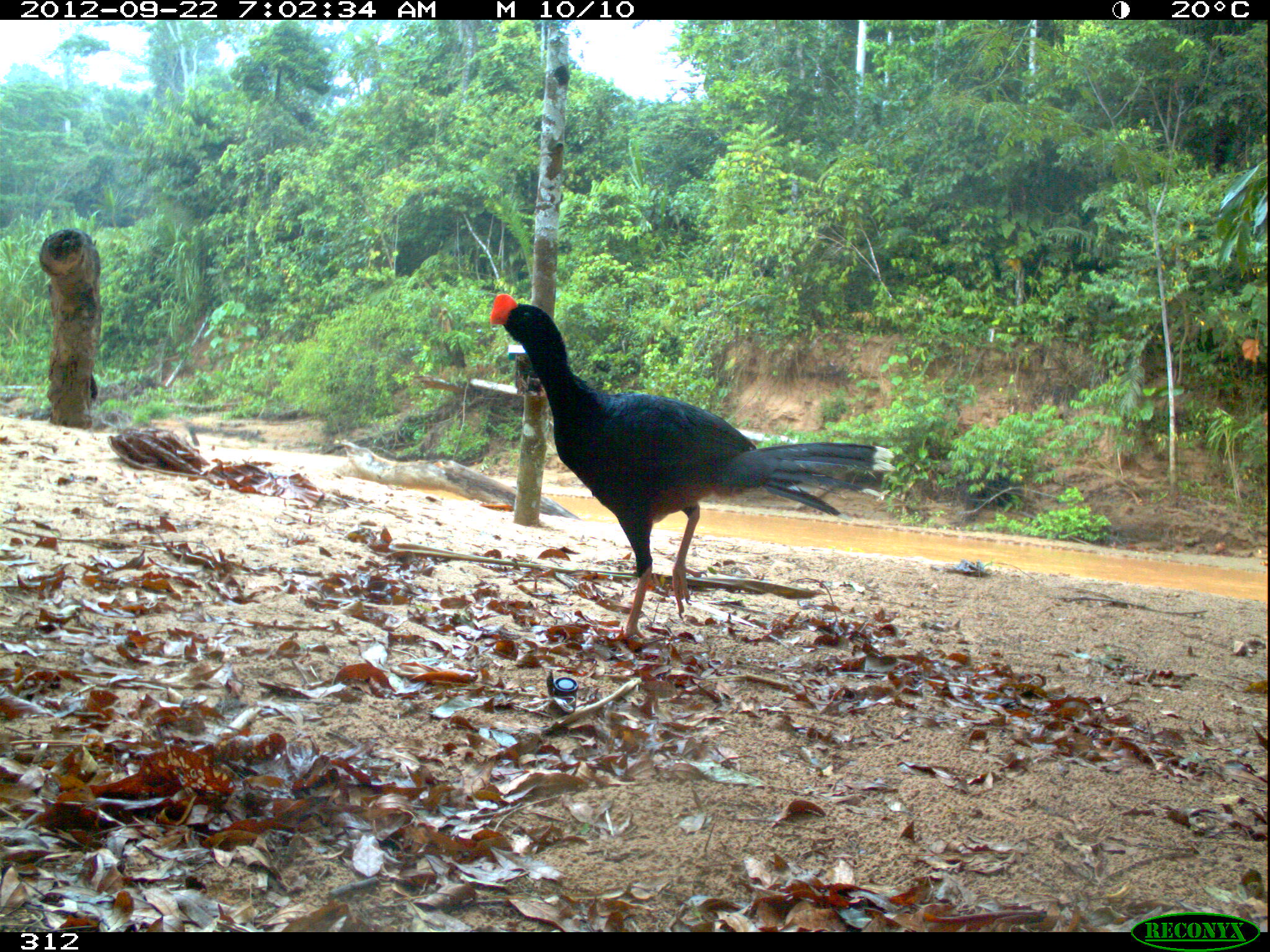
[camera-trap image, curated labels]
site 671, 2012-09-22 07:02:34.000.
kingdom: Animalia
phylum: Chordata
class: Aves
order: Galliformes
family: Cracidae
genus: Mitu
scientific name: Mitu tuberosum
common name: razor-billed curassow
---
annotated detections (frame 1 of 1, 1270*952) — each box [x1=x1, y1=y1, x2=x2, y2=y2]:
mitu tuberosum: [x1=486, y1=291, x2=896, y2=643]